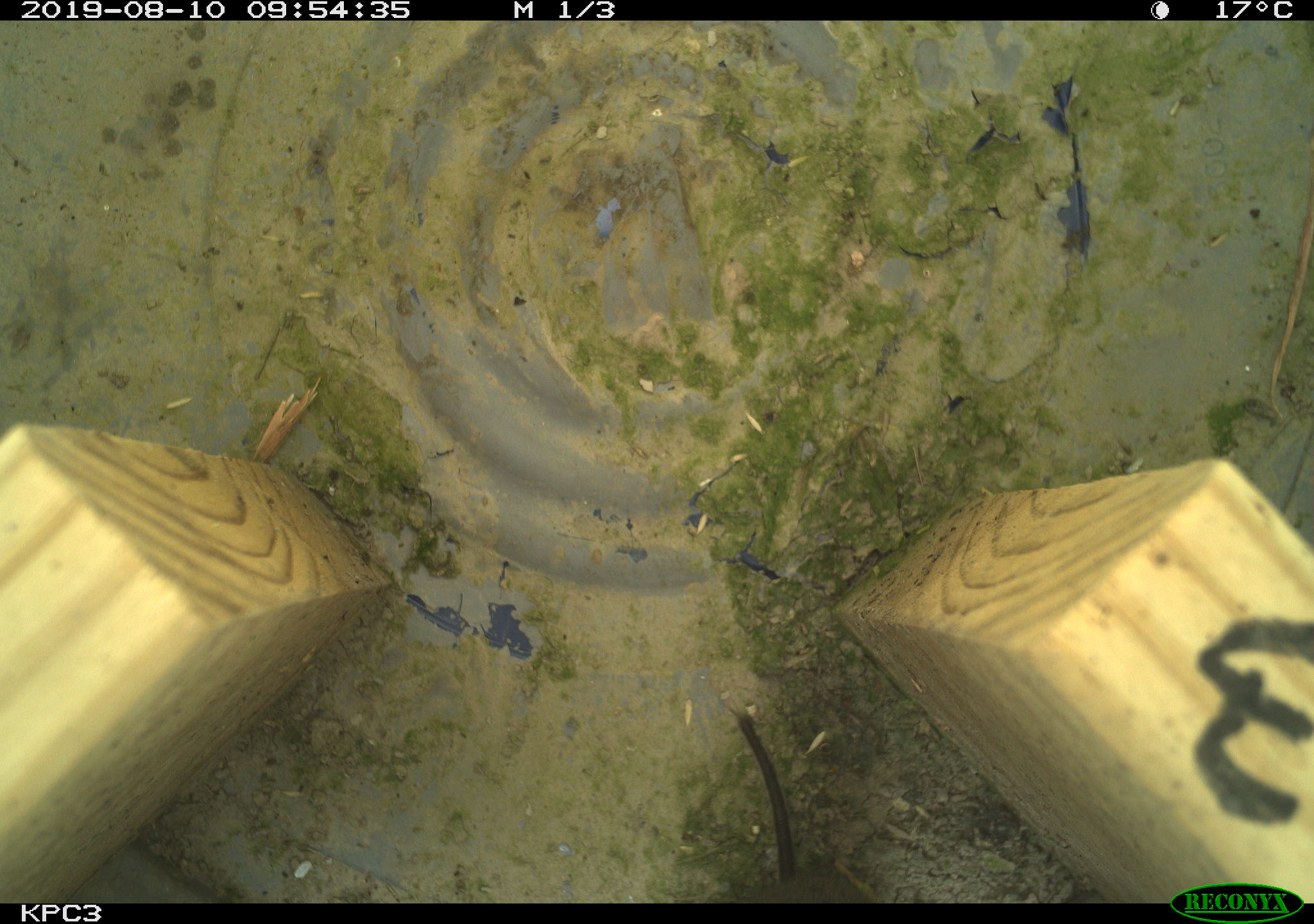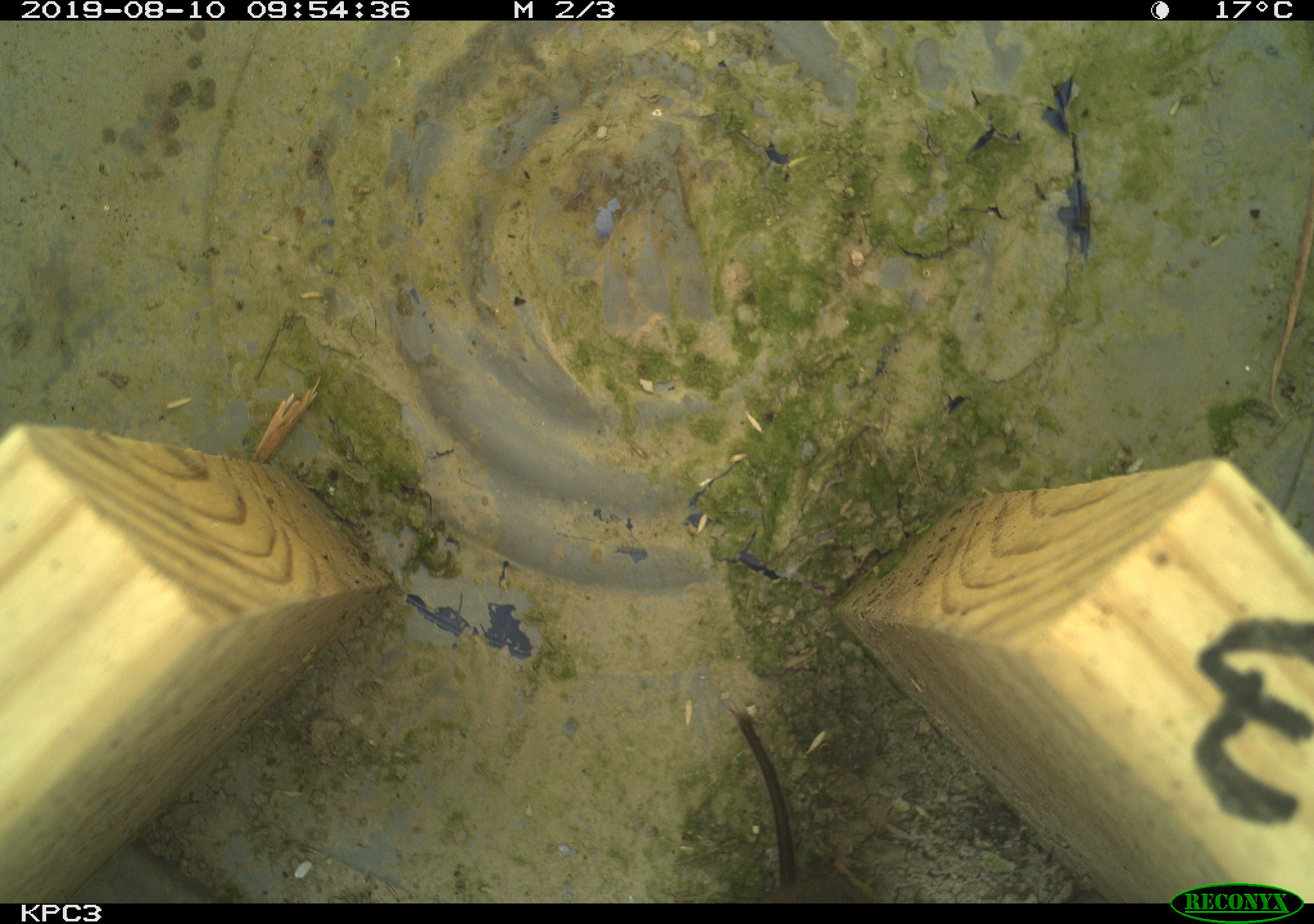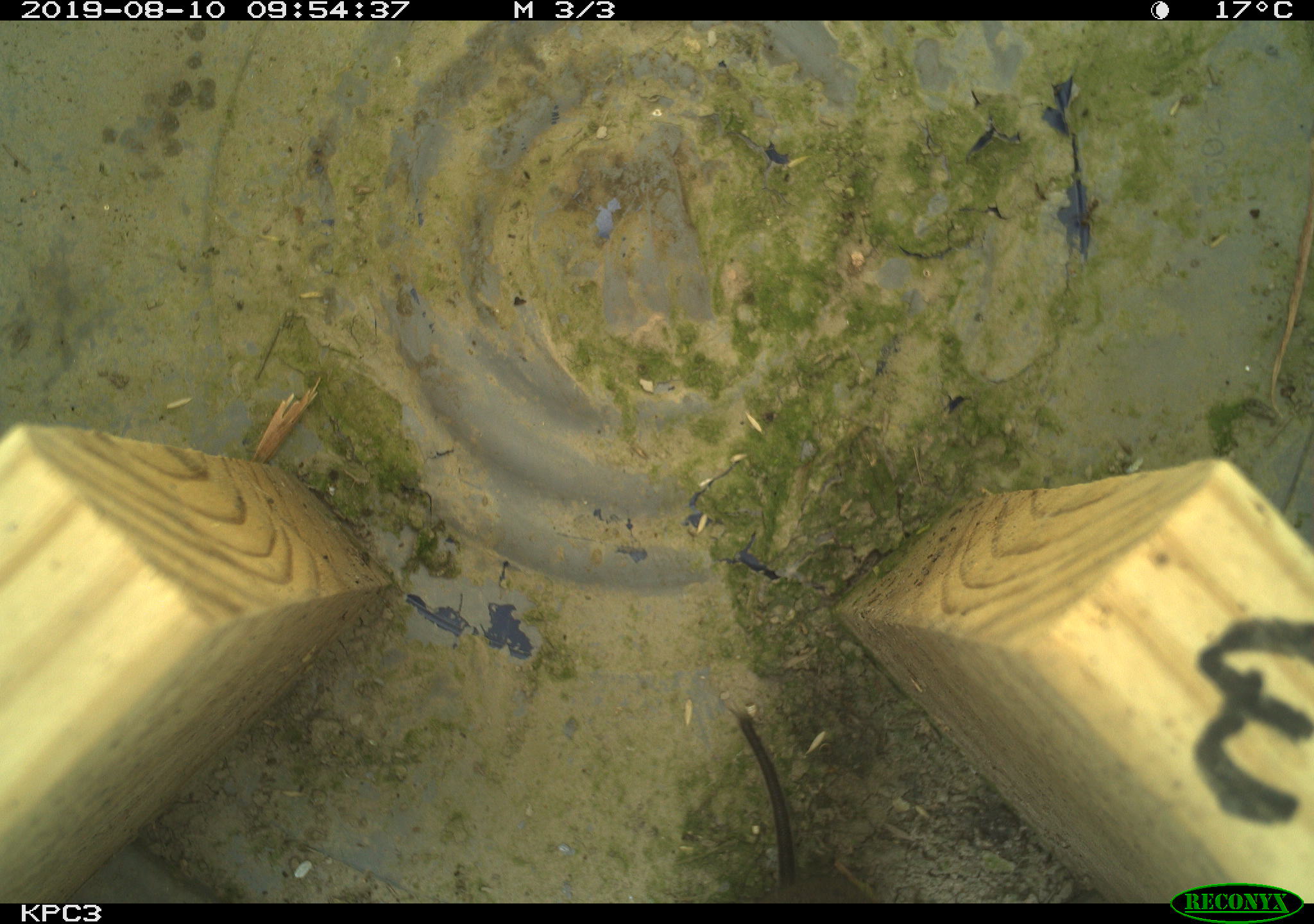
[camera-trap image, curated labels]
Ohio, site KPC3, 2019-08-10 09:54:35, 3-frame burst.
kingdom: Animalia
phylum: Chordata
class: Mammalia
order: Rodentia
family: Cricetidae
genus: Microtus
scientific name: Microtus pennsylvanicus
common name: meadow vole